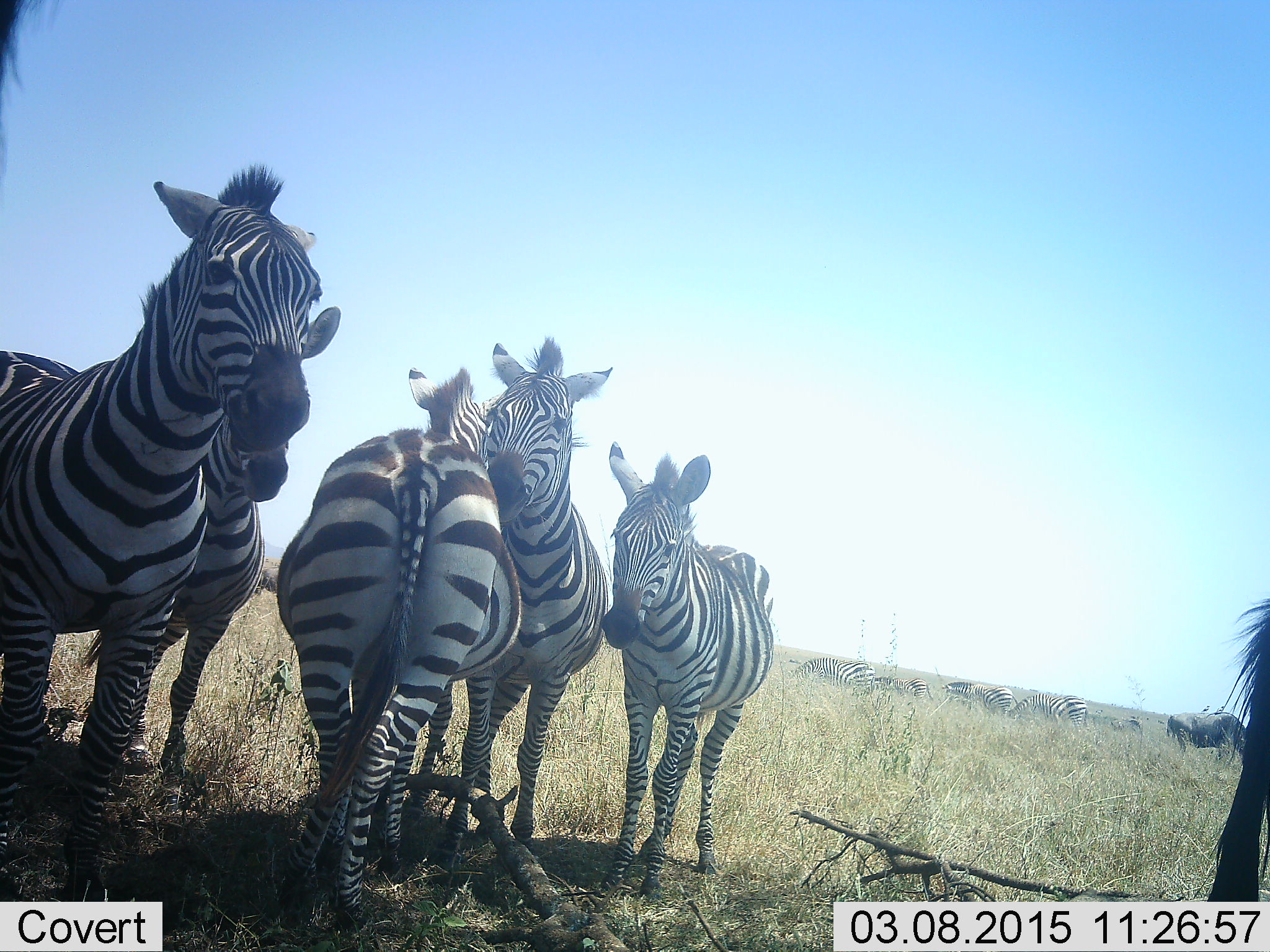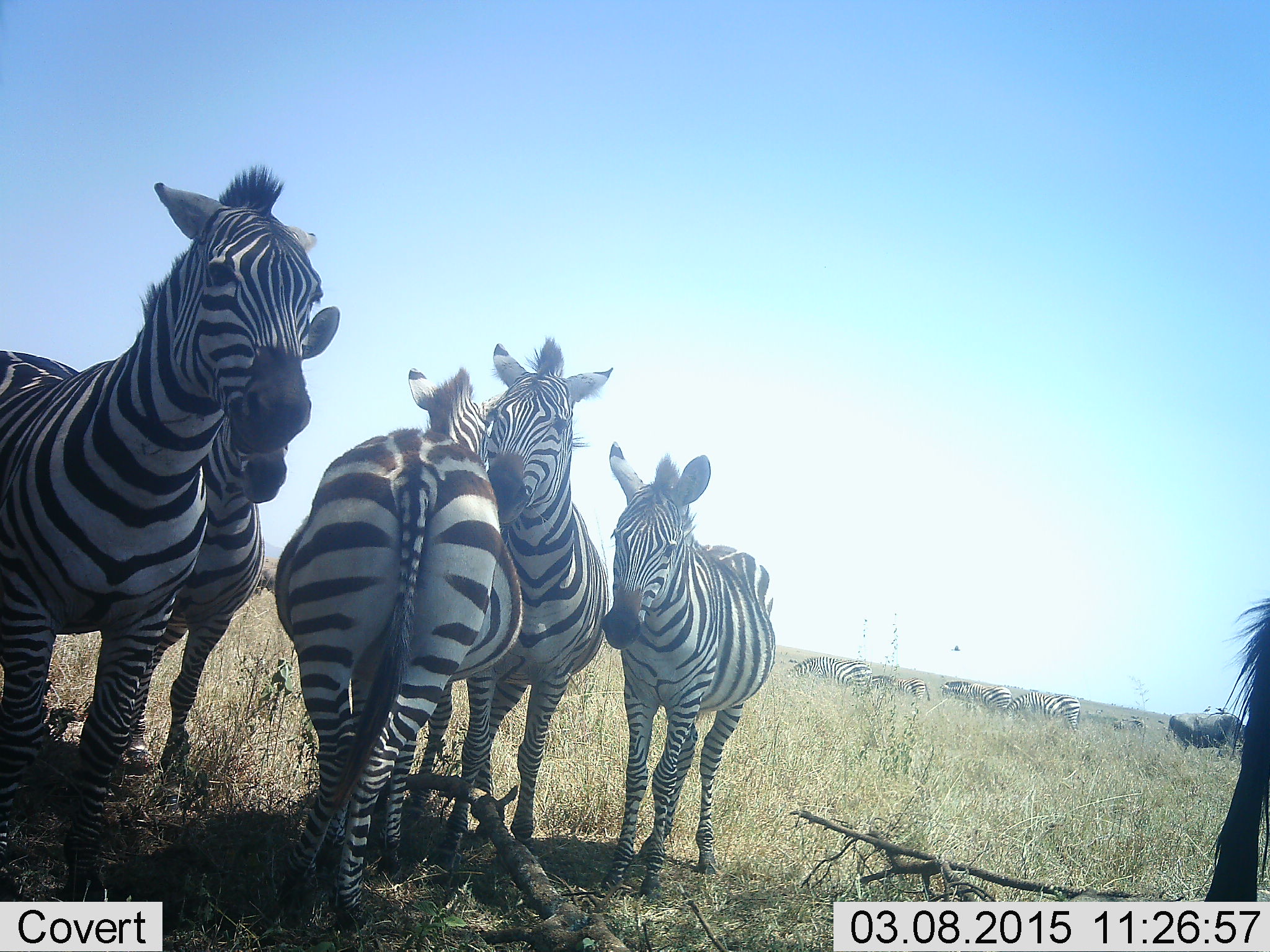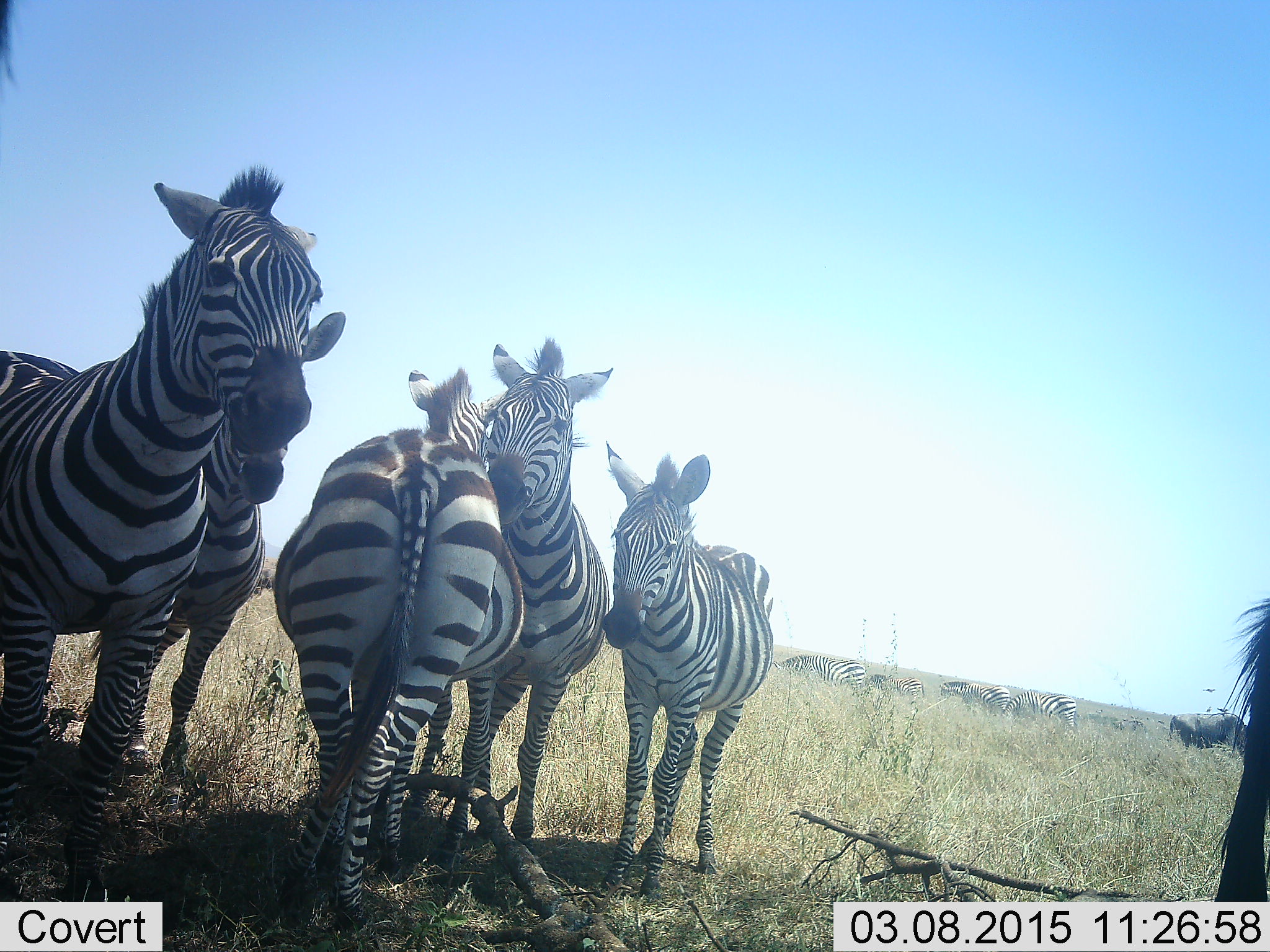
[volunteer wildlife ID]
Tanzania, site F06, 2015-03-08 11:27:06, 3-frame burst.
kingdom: Animalia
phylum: Chordata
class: Mammalia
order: Perissodactyla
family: Equidae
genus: Equus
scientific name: Equus quagga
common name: plains zebra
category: zebra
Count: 10.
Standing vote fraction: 100%.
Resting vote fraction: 18%.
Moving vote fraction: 18%.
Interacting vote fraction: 29%.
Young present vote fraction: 24%.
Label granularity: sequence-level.